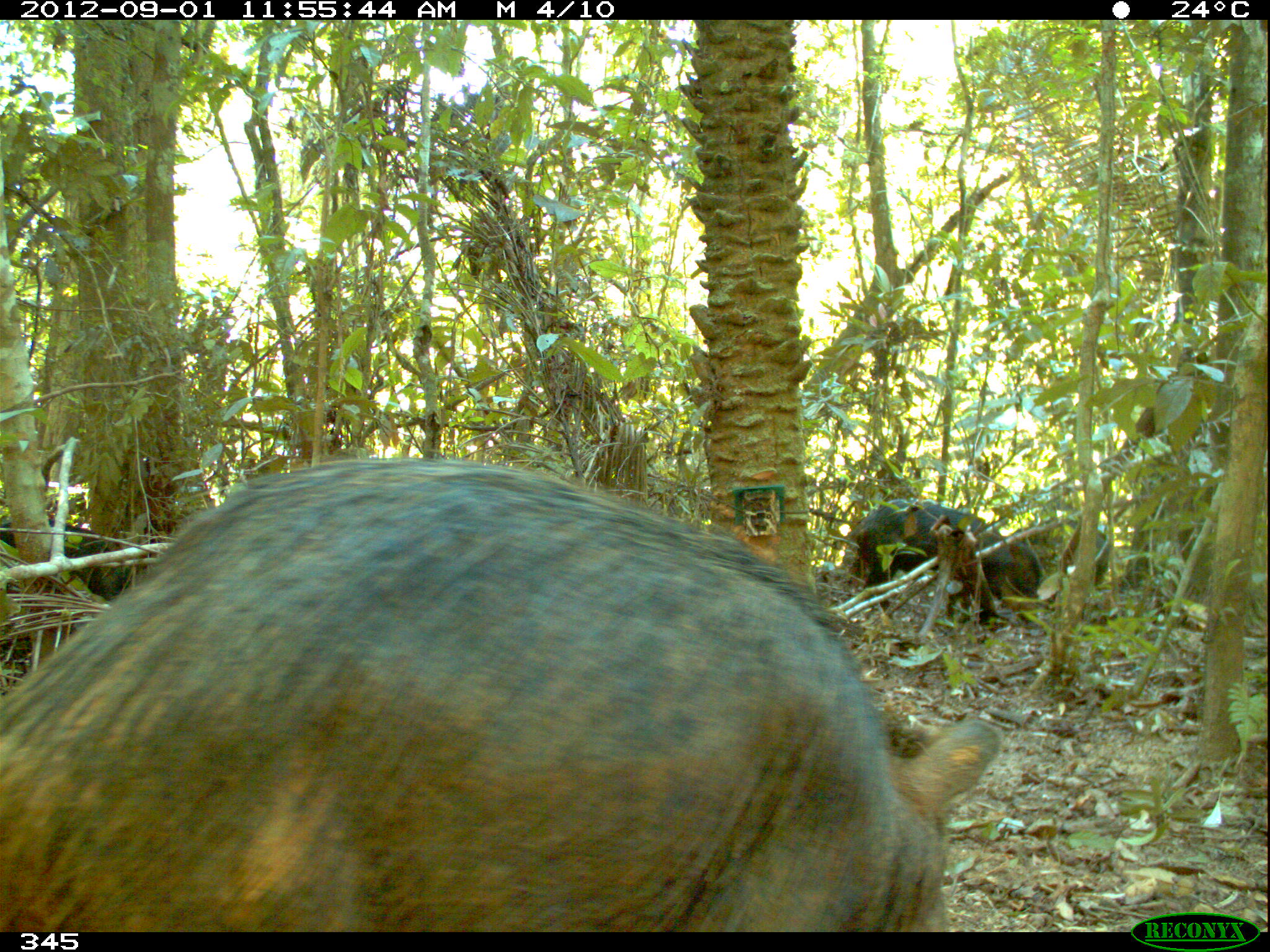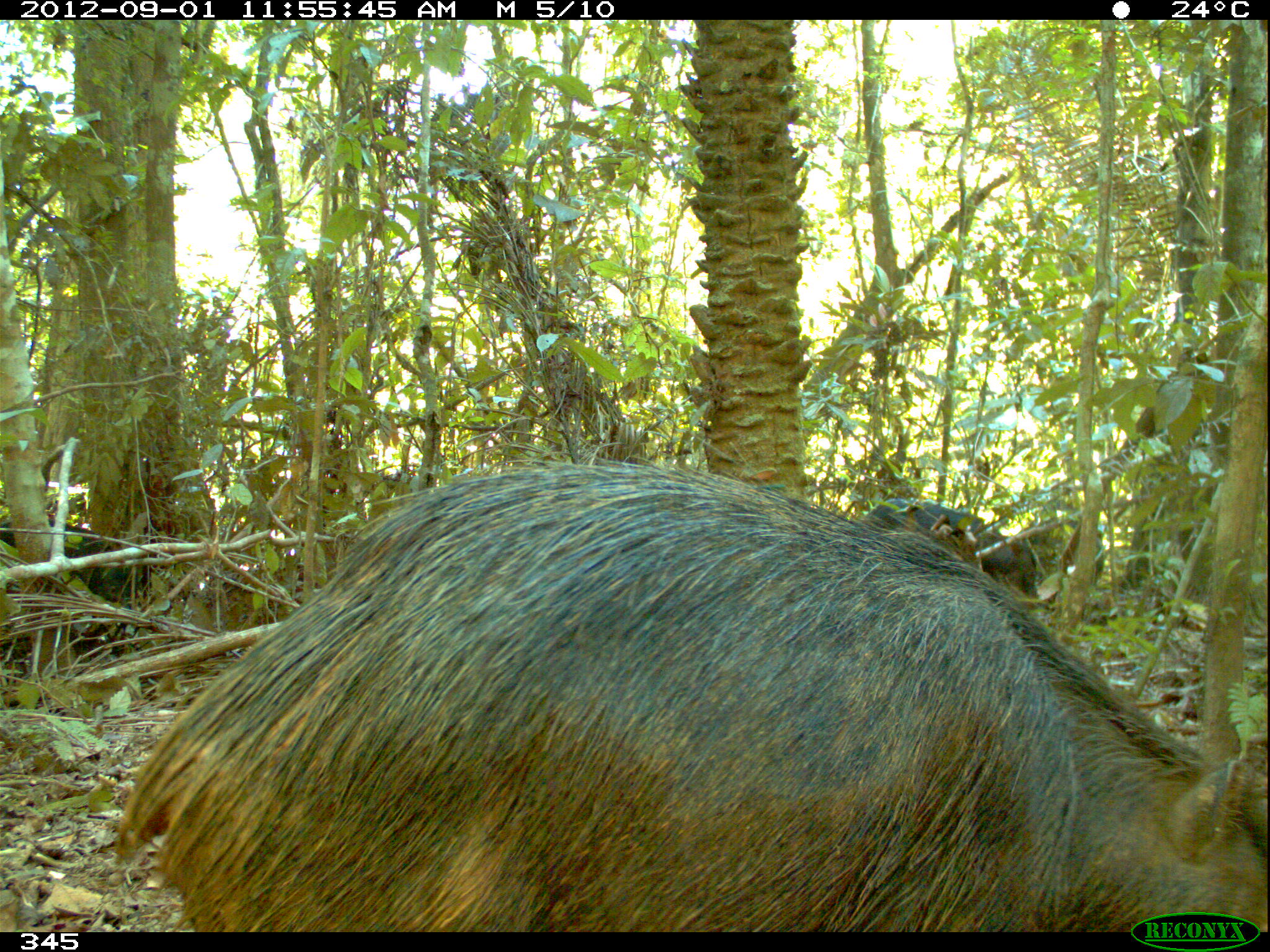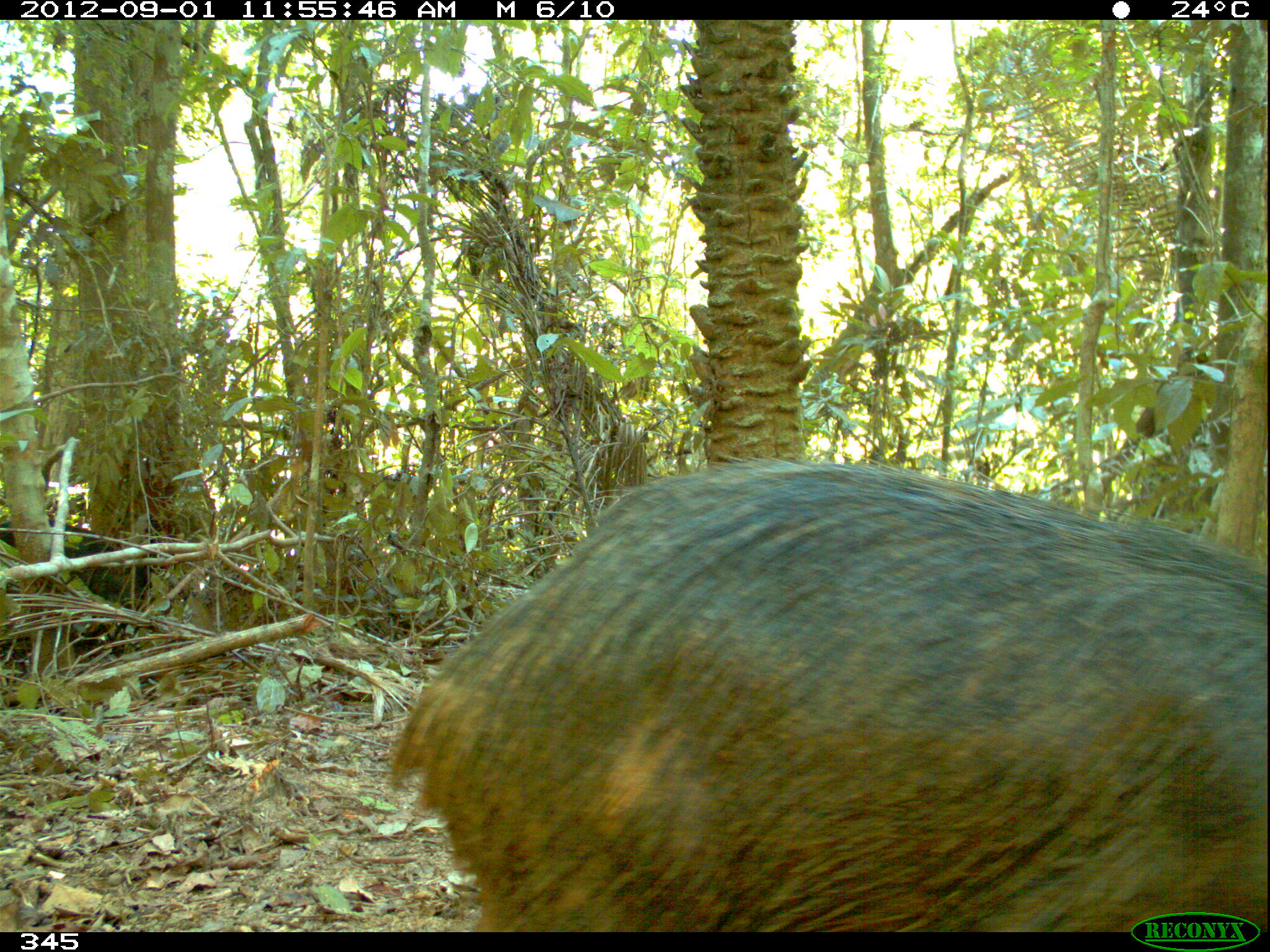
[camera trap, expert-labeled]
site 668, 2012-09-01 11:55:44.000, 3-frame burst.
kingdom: Animalia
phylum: Chordata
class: Mammalia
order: Artiodactyla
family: Tayassuidae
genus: Tayassu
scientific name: Tayassu pecari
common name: white-lipped peccary